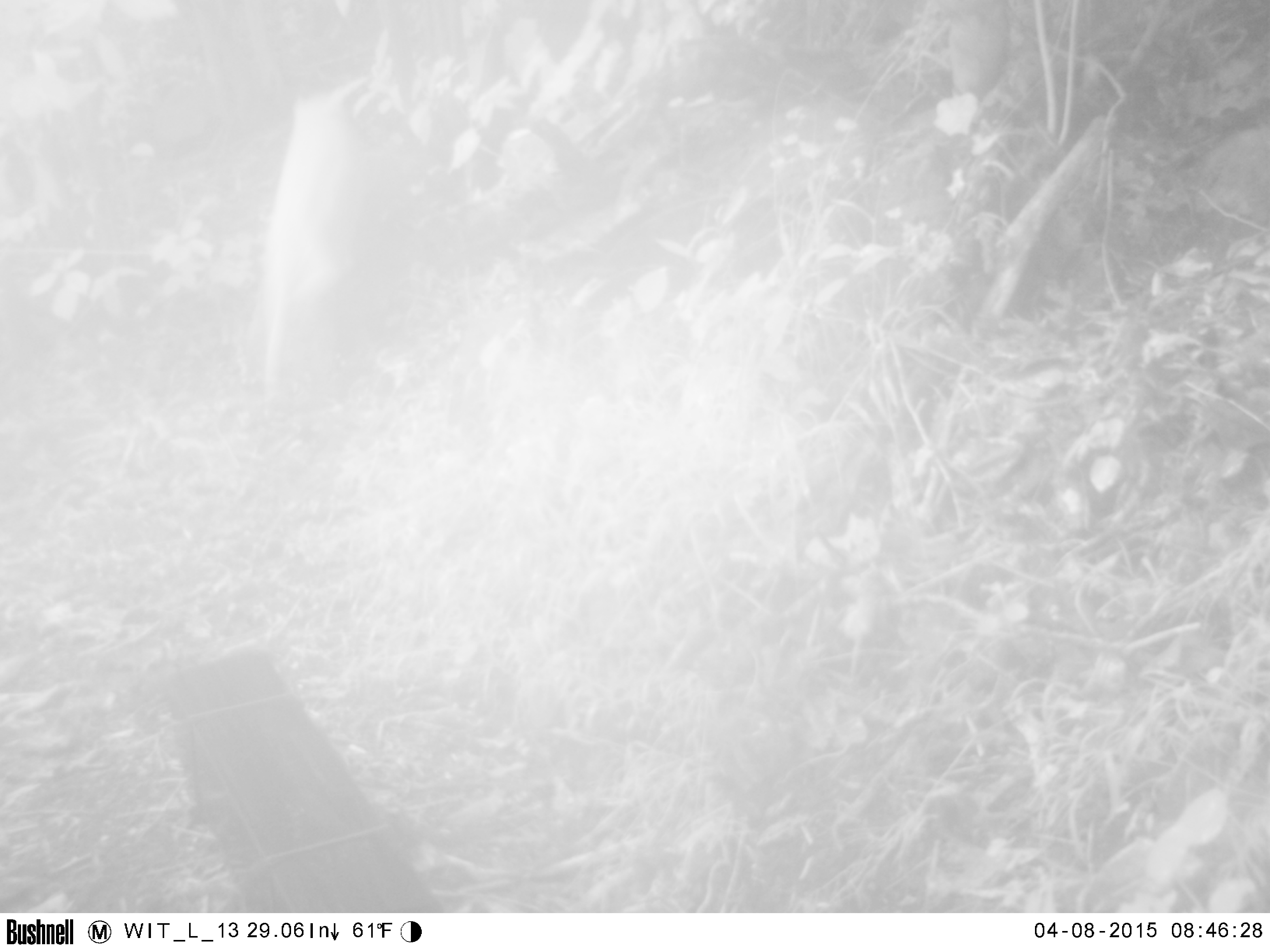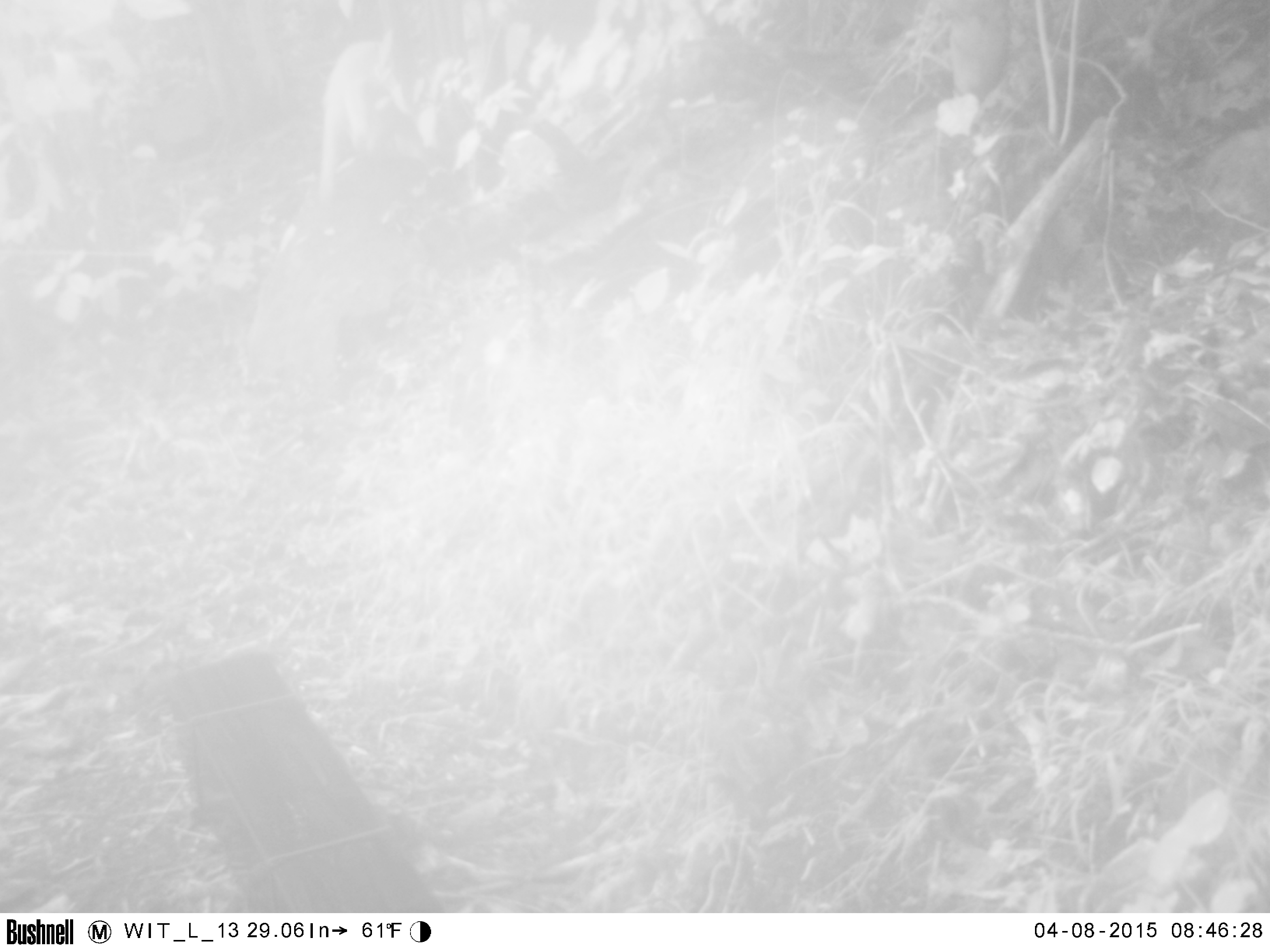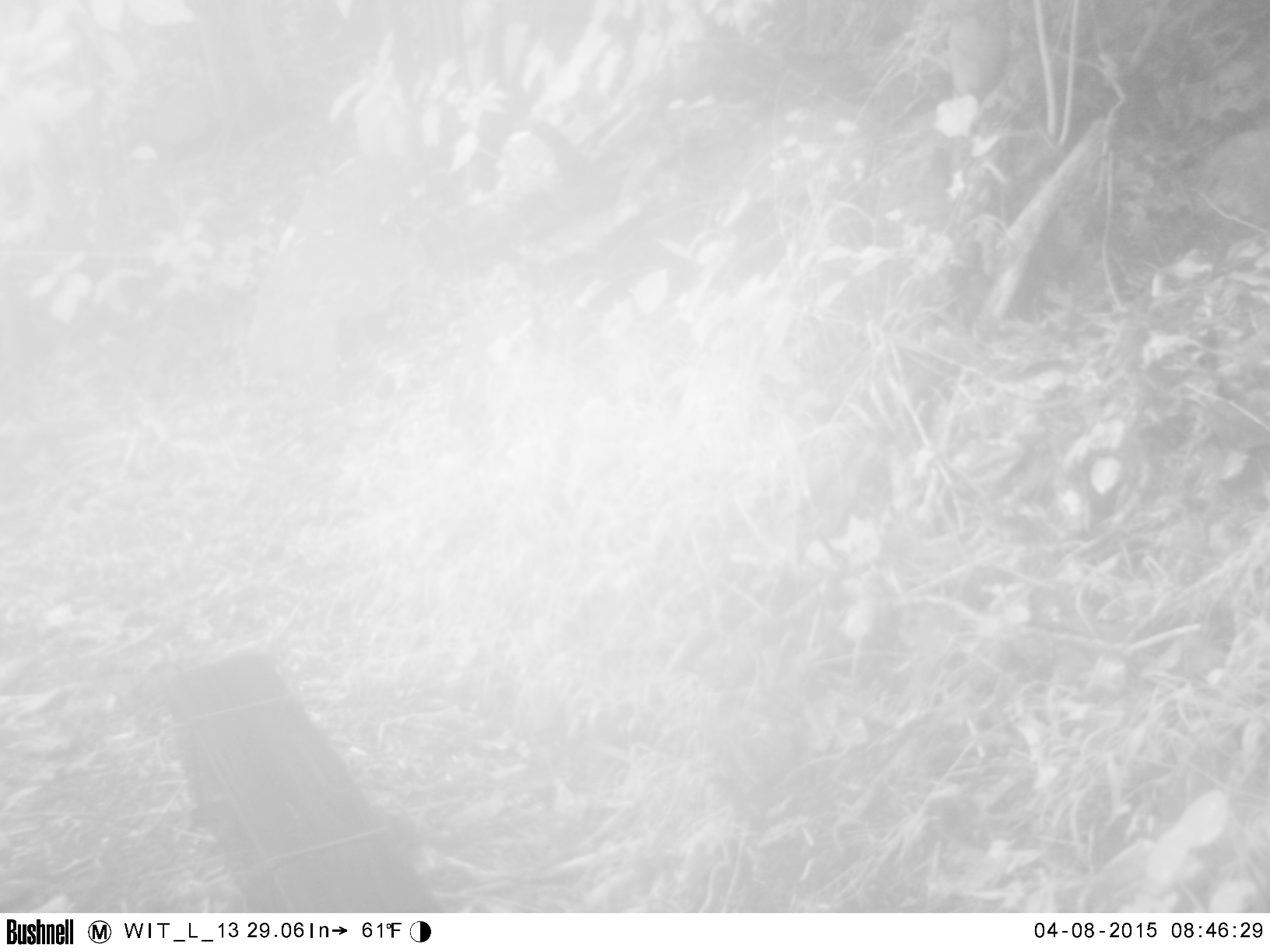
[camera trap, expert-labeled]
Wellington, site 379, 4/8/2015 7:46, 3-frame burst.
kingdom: Animalia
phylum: Chordata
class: Mammalia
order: Carnivora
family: Felidae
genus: Felis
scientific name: Felis catus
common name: cat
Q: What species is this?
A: Cat (Felis catus).